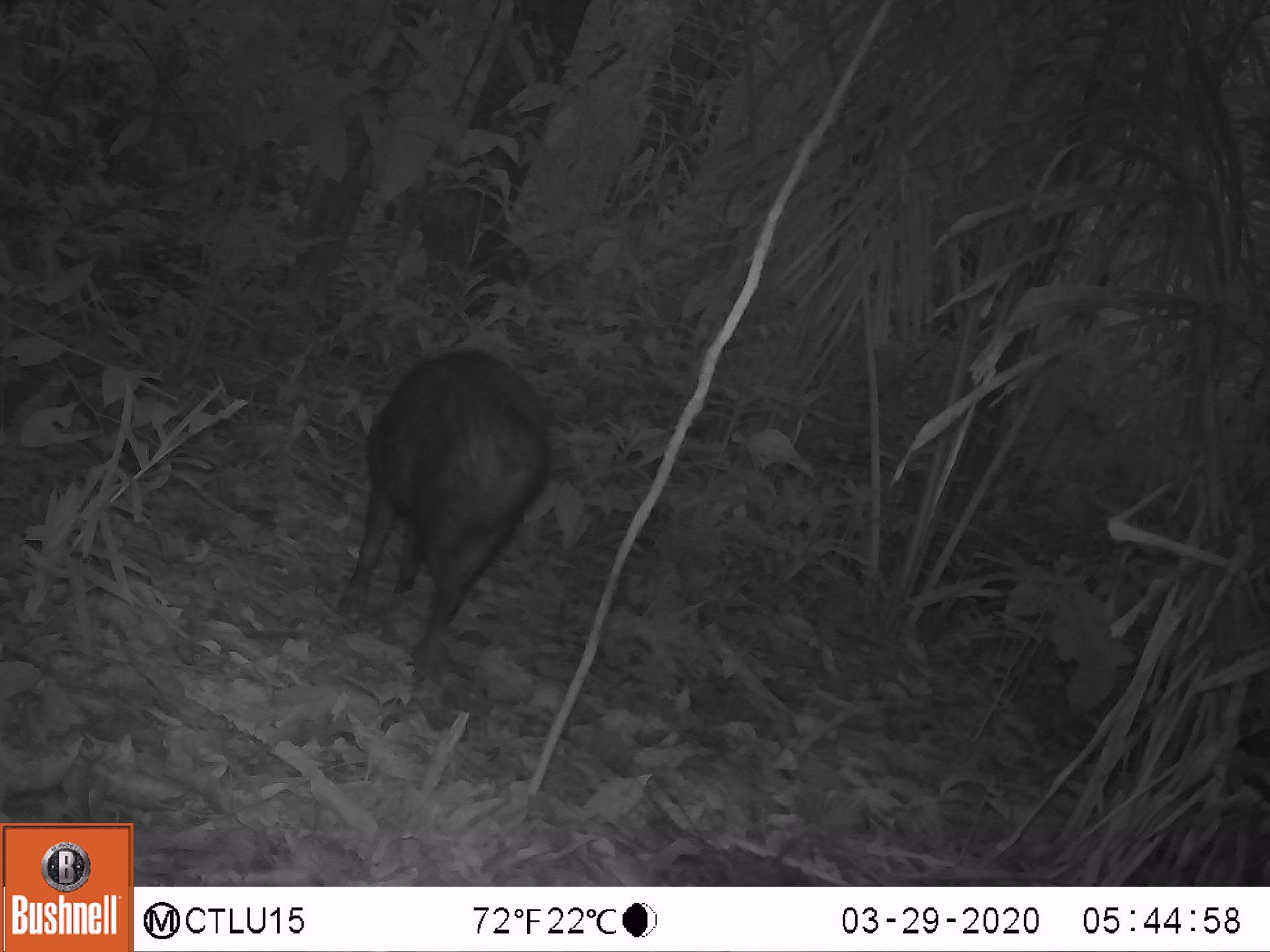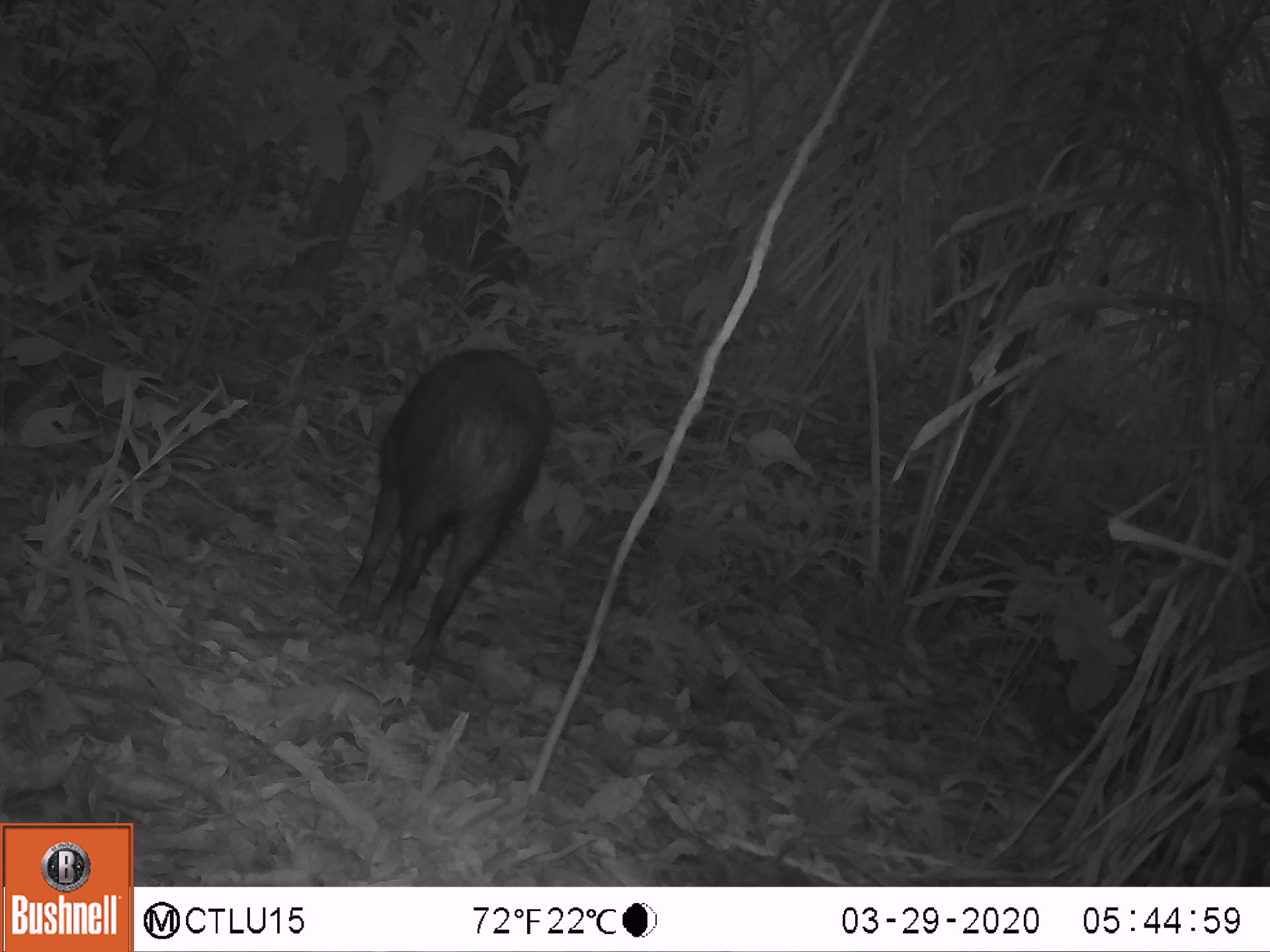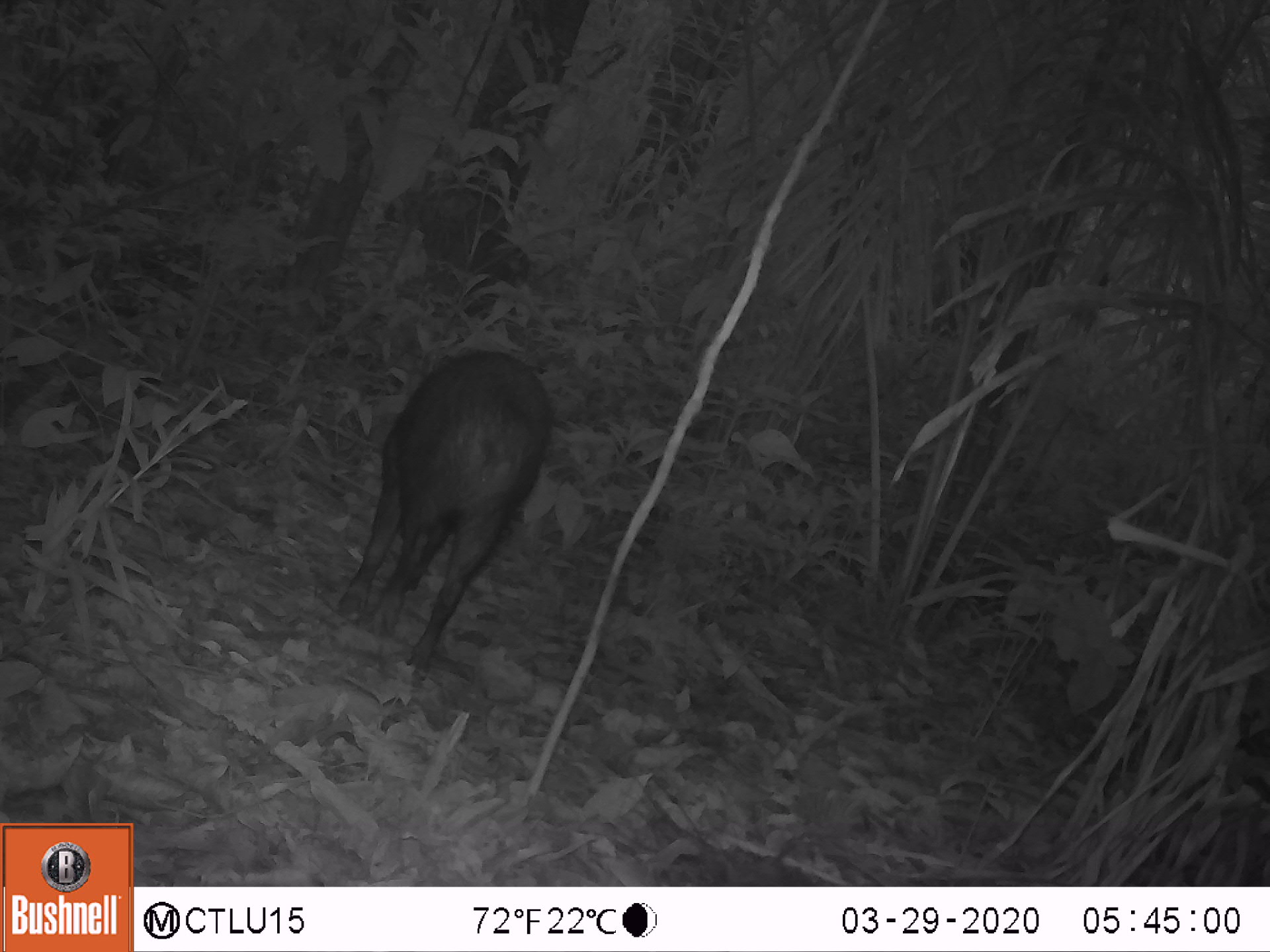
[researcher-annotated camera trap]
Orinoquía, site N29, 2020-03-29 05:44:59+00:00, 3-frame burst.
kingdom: Animalia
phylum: Chordata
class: Mammalia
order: Artiodactyla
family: Tayassuidae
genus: Pecari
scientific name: Pecari tajacu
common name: collared peccary